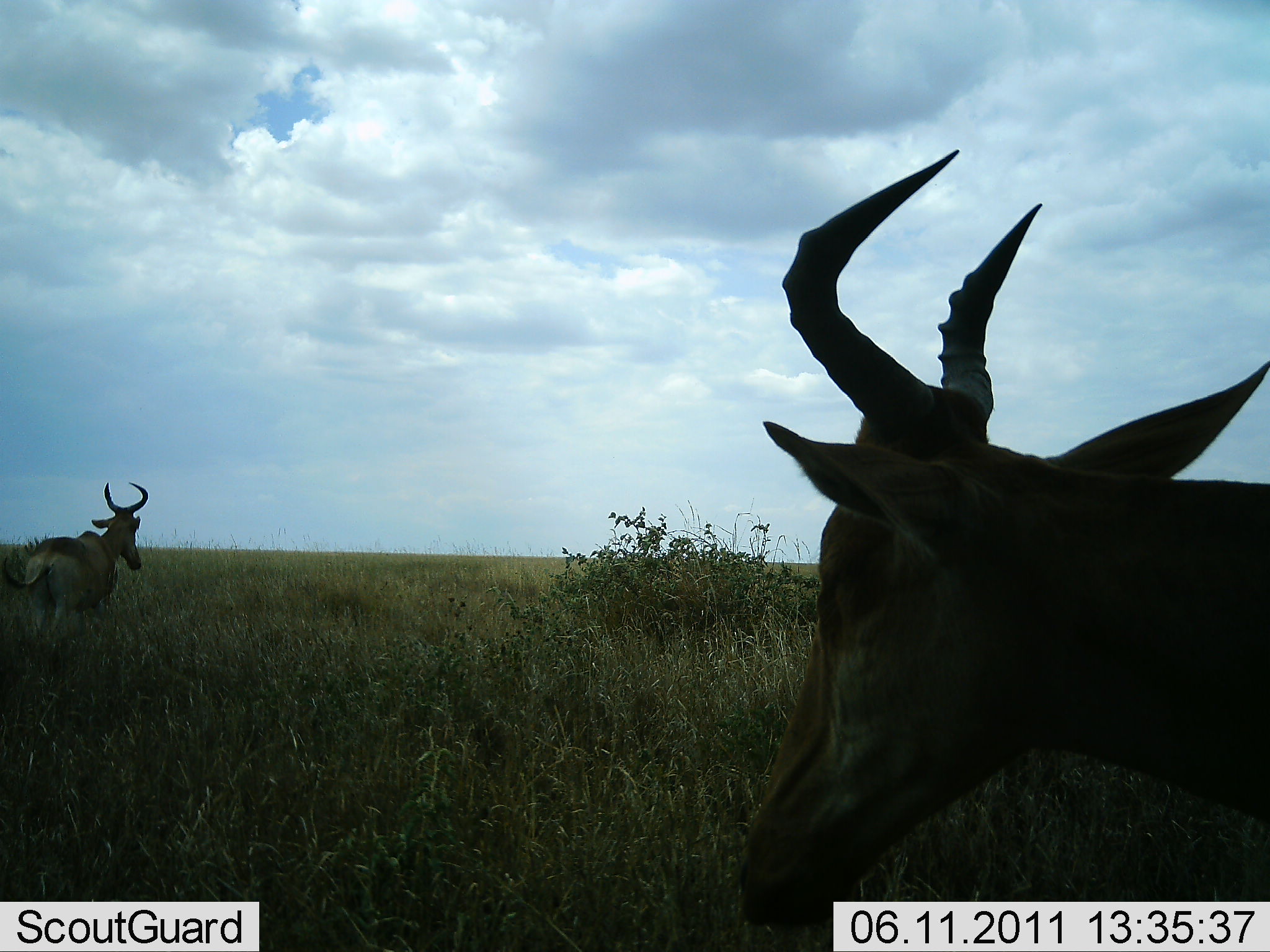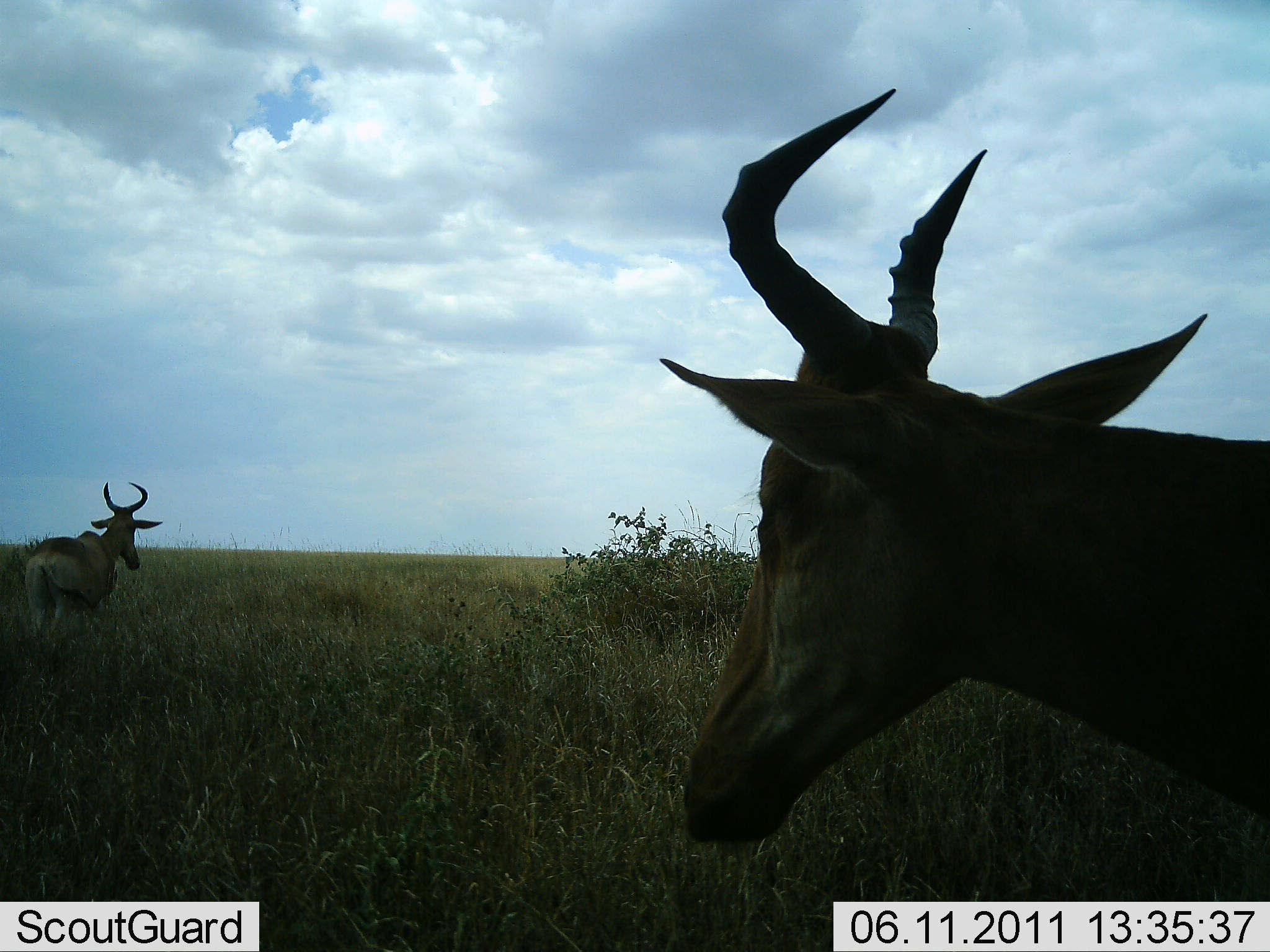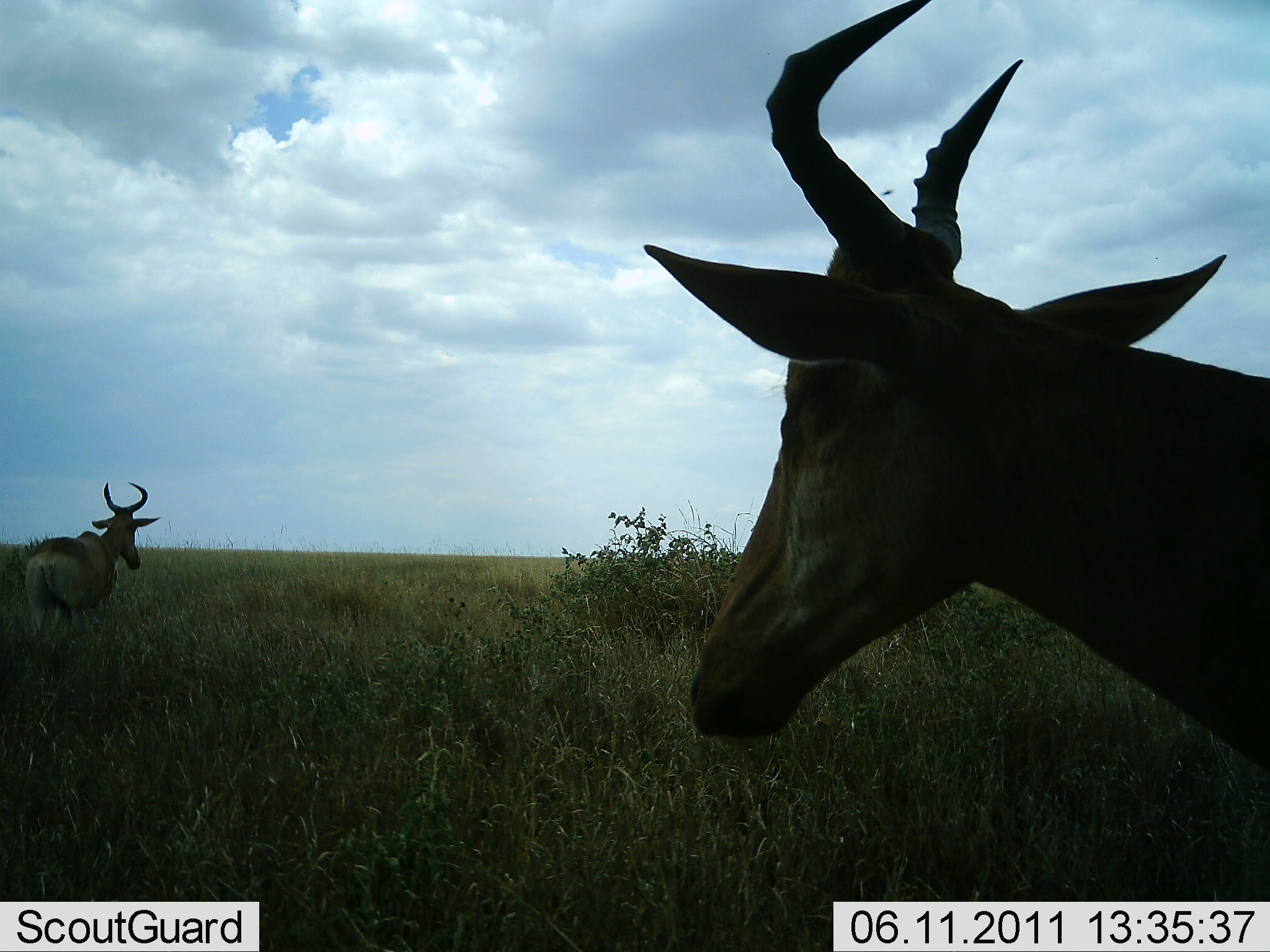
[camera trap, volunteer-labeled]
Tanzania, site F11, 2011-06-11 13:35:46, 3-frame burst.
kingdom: Animalia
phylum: Chordata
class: Mammalia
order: Artiodactyla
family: Bovidae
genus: Alcelaphus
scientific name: Alcelaphus buselaphus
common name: hartebeest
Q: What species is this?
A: Hartebeest (Alcelaphus buselaphus).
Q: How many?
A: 2.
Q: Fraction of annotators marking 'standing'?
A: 75%.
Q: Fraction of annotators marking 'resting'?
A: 17%.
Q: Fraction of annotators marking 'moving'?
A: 42%.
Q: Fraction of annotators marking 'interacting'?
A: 8%.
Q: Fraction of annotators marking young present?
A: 0%.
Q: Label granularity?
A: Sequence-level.